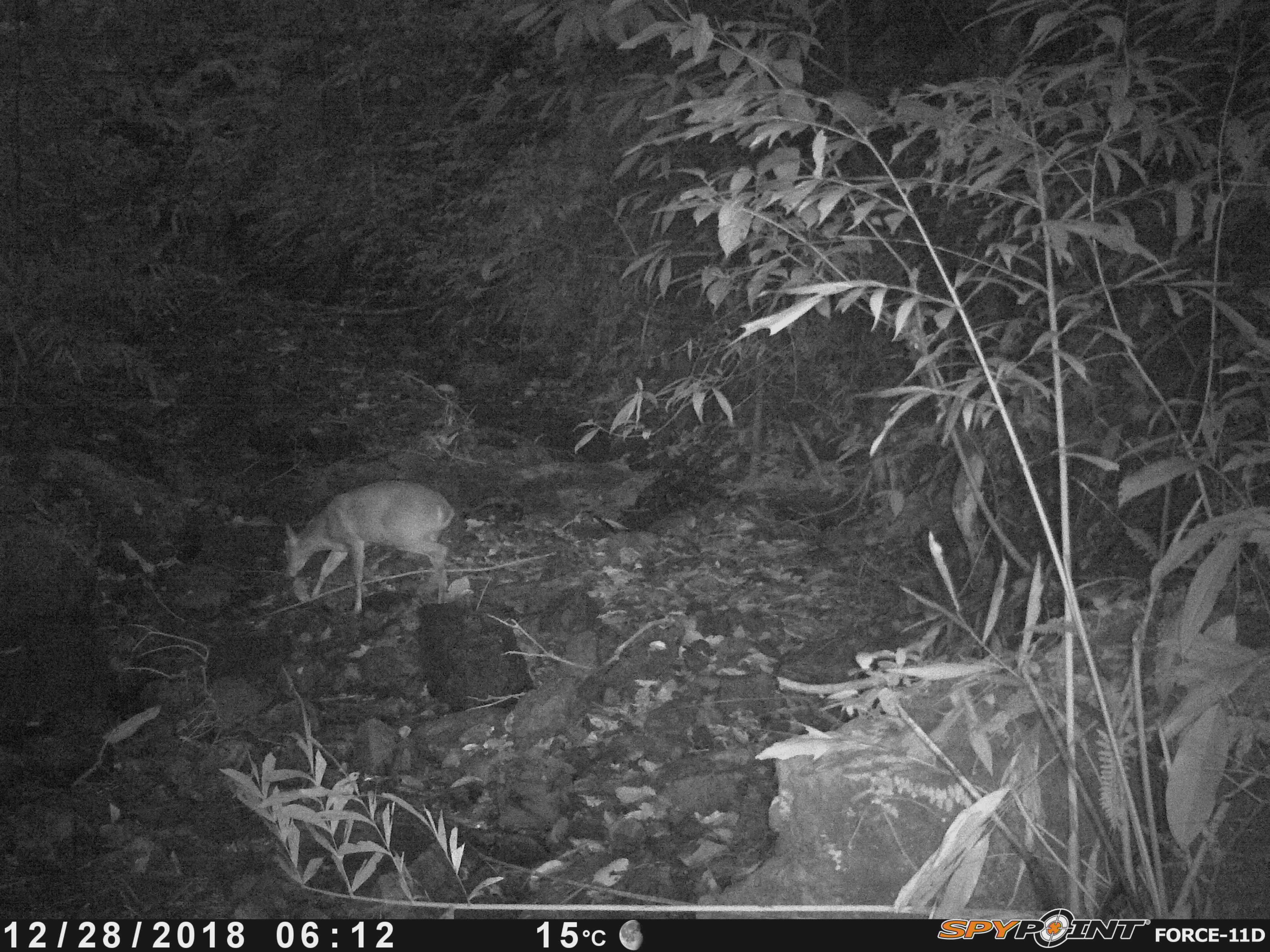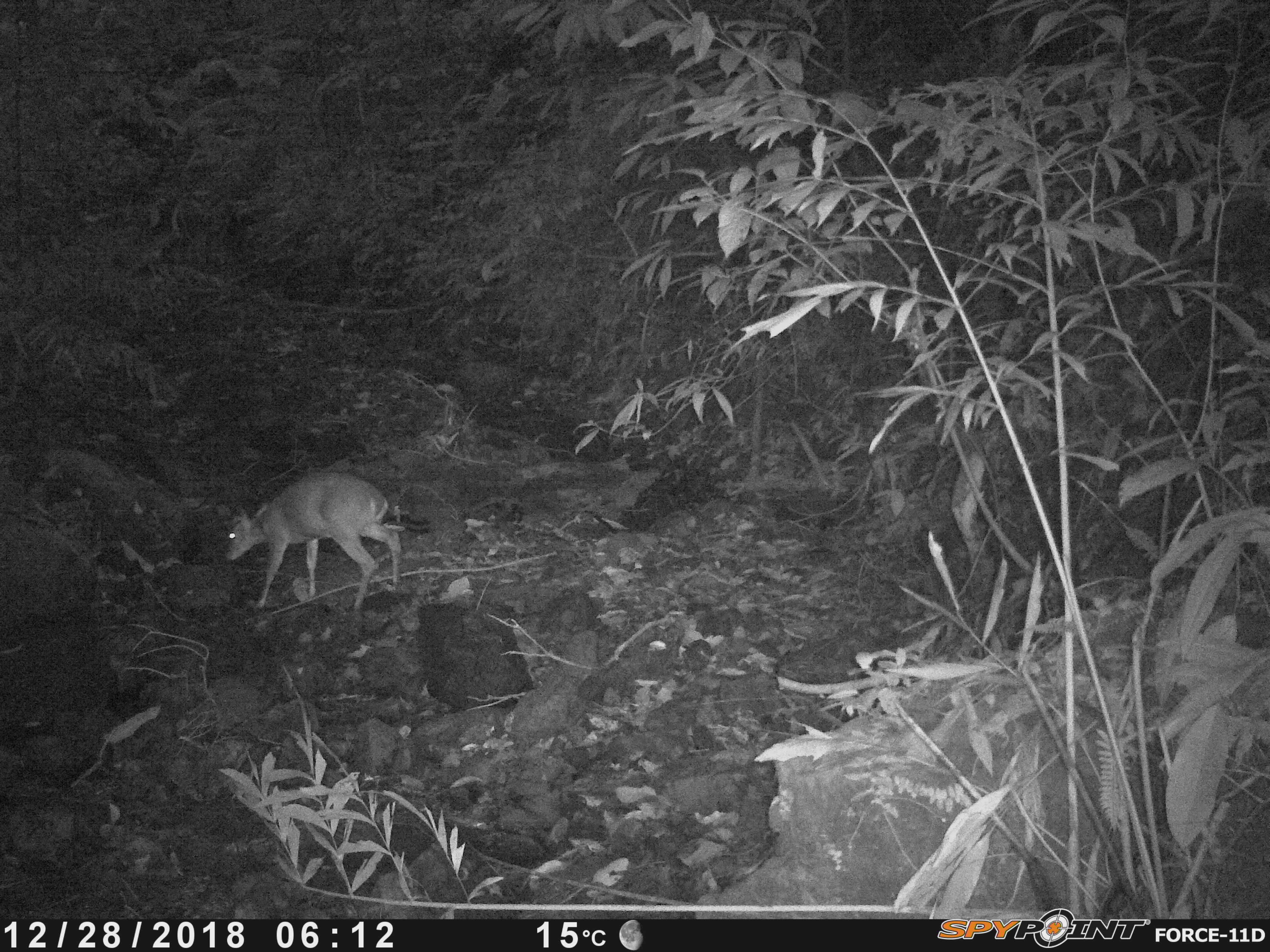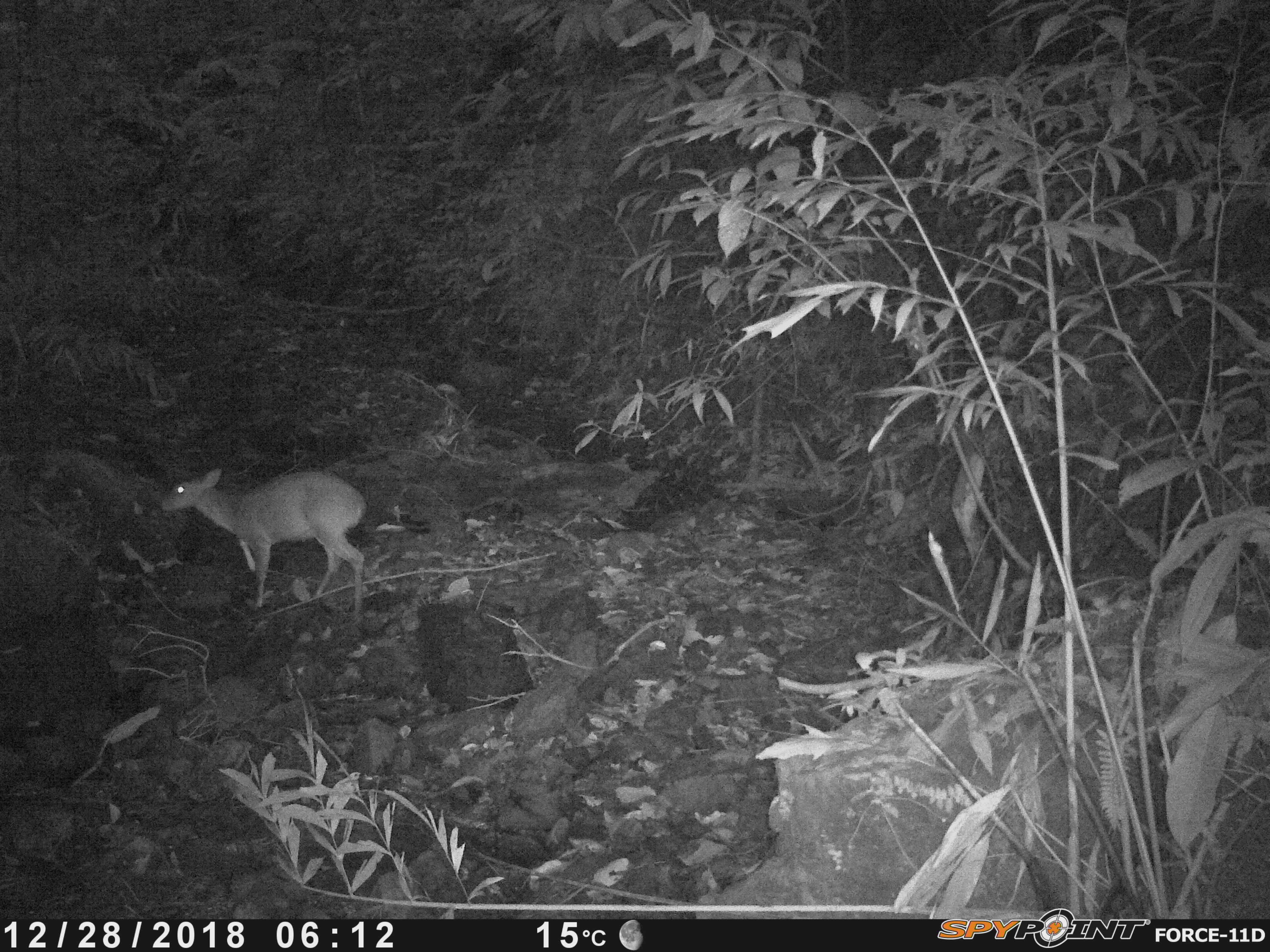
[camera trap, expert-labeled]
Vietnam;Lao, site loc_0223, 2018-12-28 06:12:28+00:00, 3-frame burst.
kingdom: Animalia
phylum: Chordata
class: Mammalia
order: Artiodactyla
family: Cervidae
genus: Muntiacus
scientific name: Muntiacus vuquangensis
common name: large-antlered muntjac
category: large antlered muntjac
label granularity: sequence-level